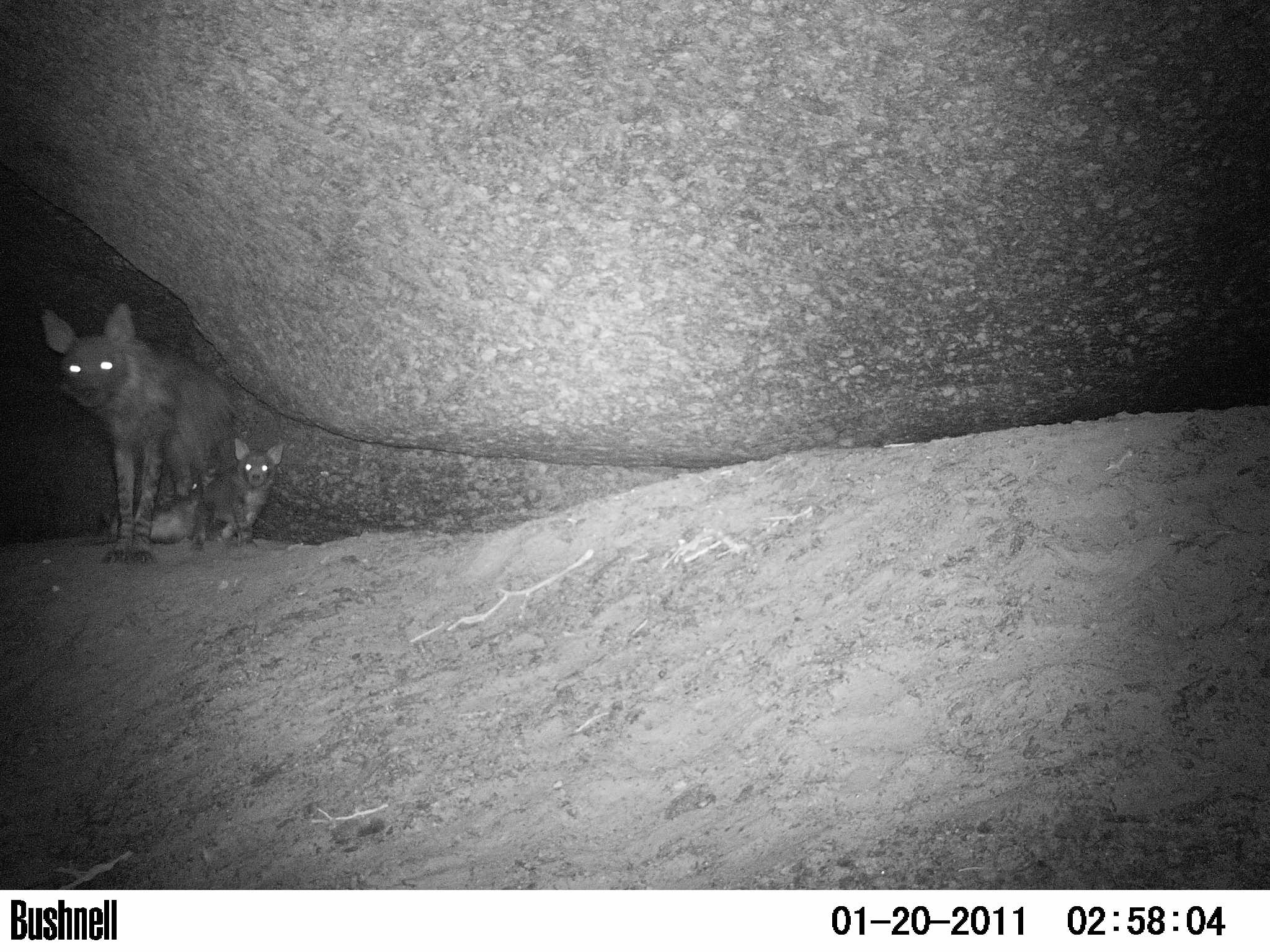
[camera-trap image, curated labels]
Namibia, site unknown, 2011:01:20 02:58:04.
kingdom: Animalia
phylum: Chordata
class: Mammalia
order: Carnivora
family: Hyaenidae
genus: Parahyaena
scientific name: Parahyaena brunnea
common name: brown hyena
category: hyaena brunnea